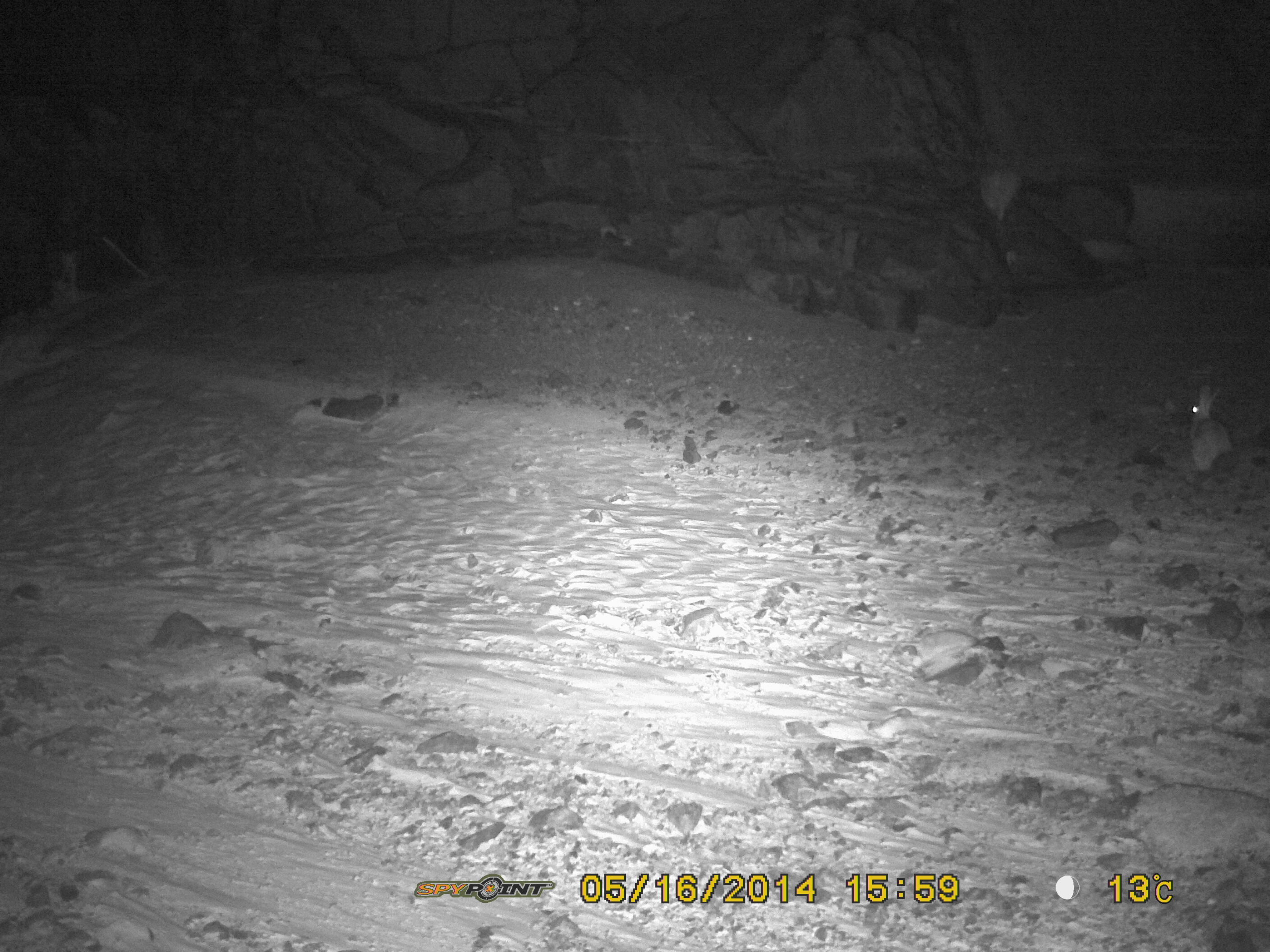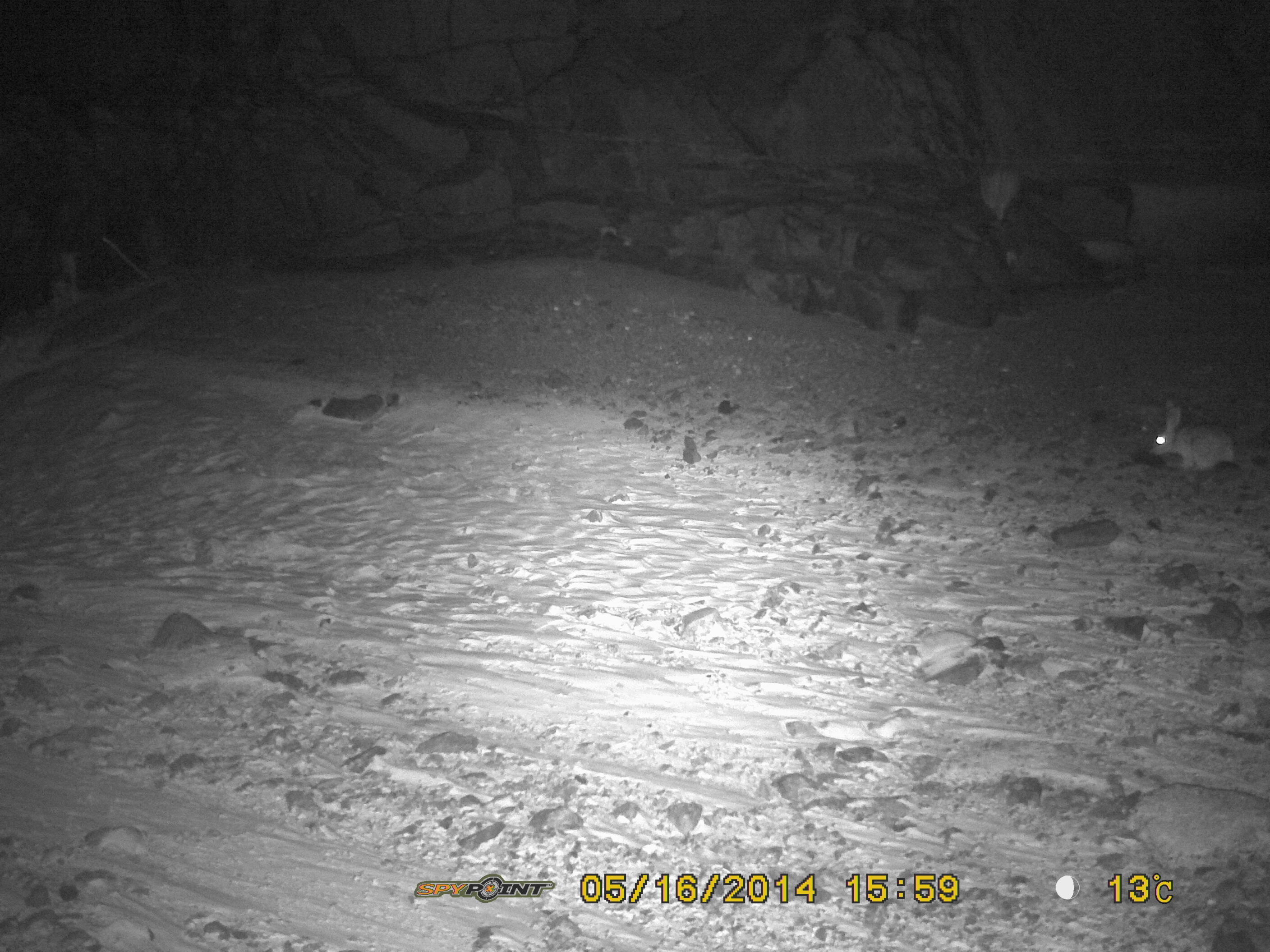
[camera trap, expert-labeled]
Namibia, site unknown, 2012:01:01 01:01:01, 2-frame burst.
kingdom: Animalia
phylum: Chordata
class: Mammalia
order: Lagomorpha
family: Leporidae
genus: Pronolagus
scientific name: Pronolagus randensis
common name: jameson's red rockhare